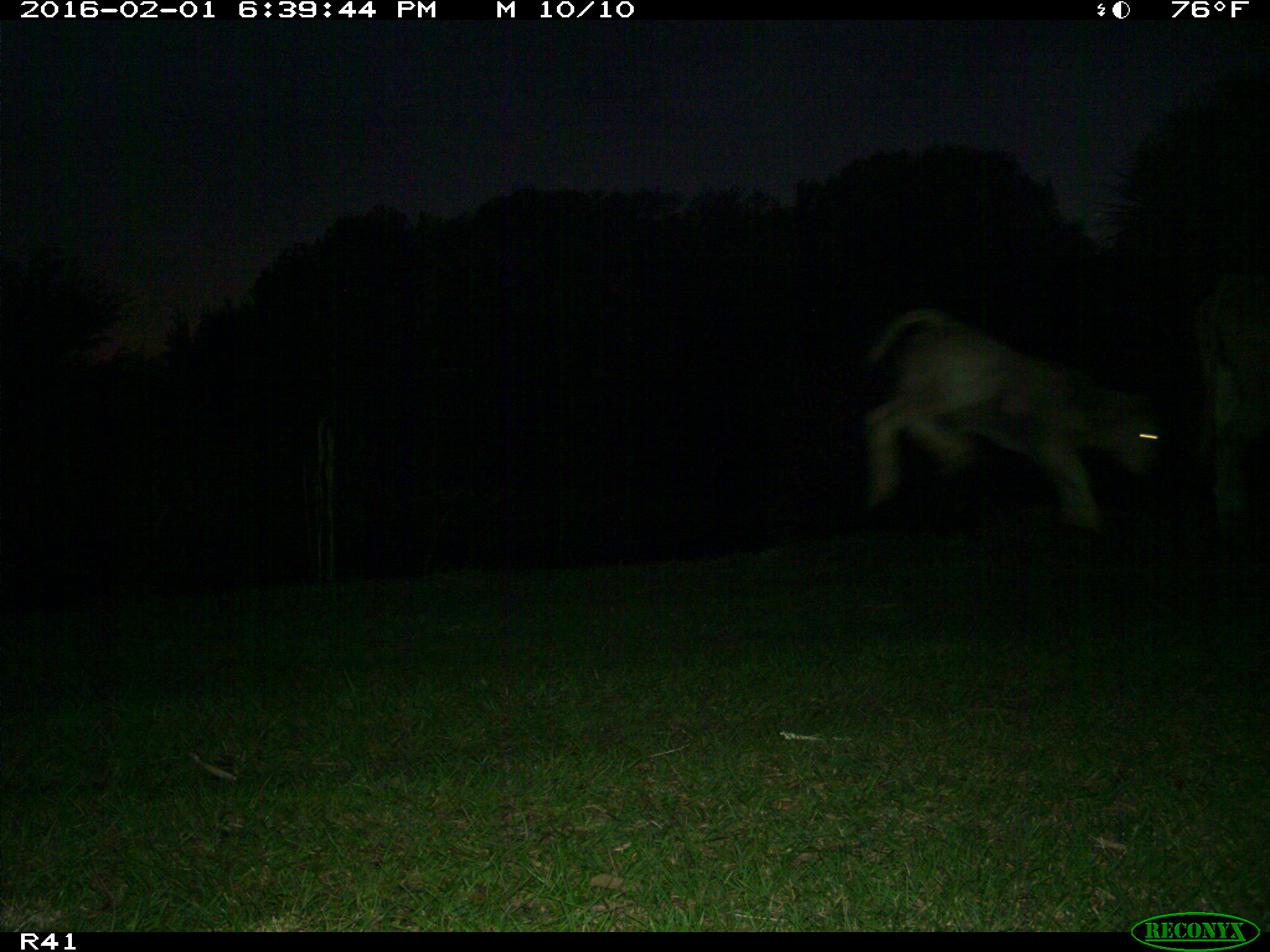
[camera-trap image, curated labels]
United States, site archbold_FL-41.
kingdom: Animalia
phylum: Chordata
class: Mammalia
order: Artiodactyla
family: Bovidae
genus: Bos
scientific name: Bos taurus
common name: domestic cow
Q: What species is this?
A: Bos taurus (domestic cow).